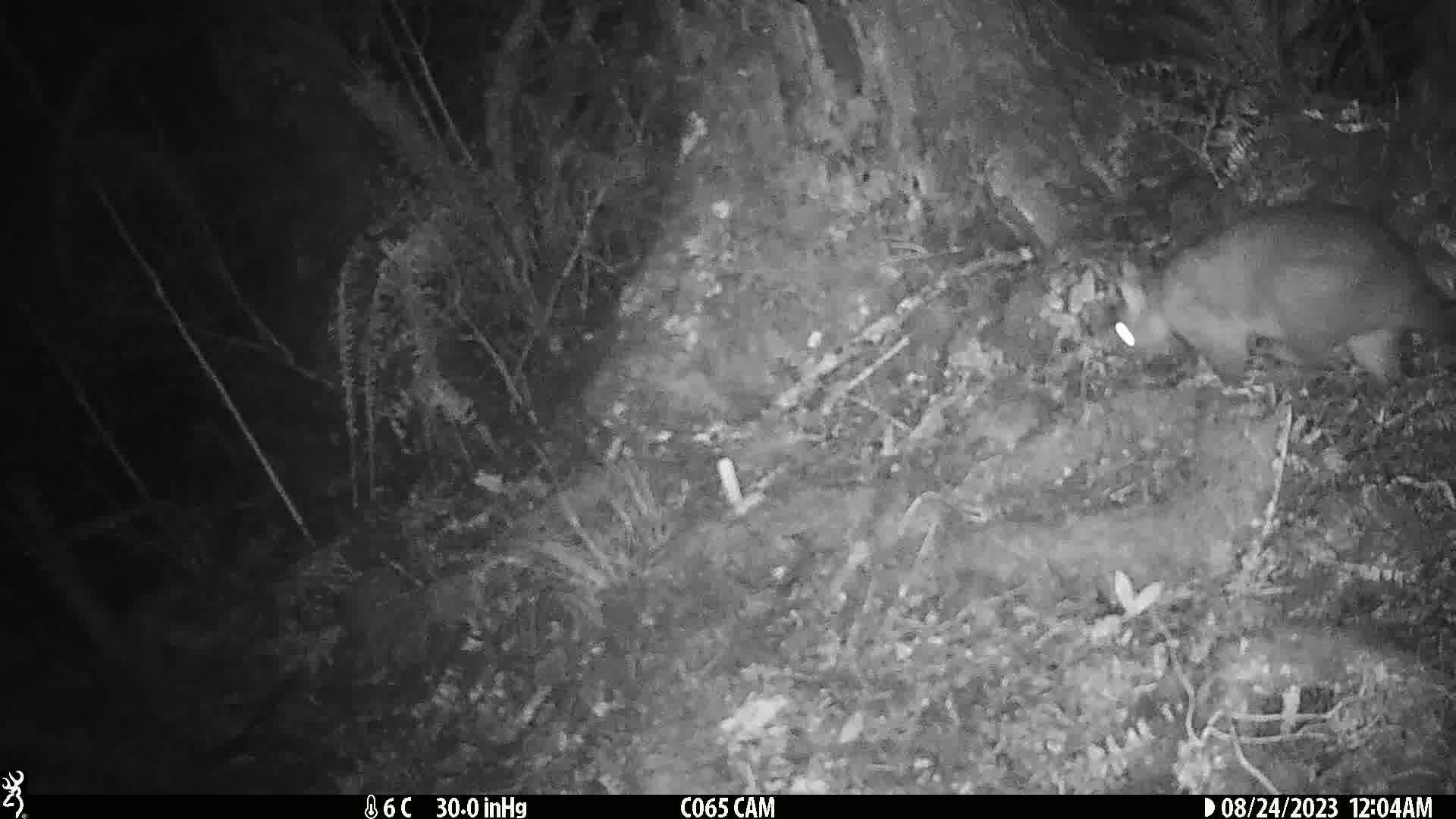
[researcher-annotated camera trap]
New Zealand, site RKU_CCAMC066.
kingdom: Animalia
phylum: Chordata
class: Mammalia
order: Diprotodontia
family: Phalangeridae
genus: Trichosurus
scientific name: Trichosurus vulpecula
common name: common brushtail possum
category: possum